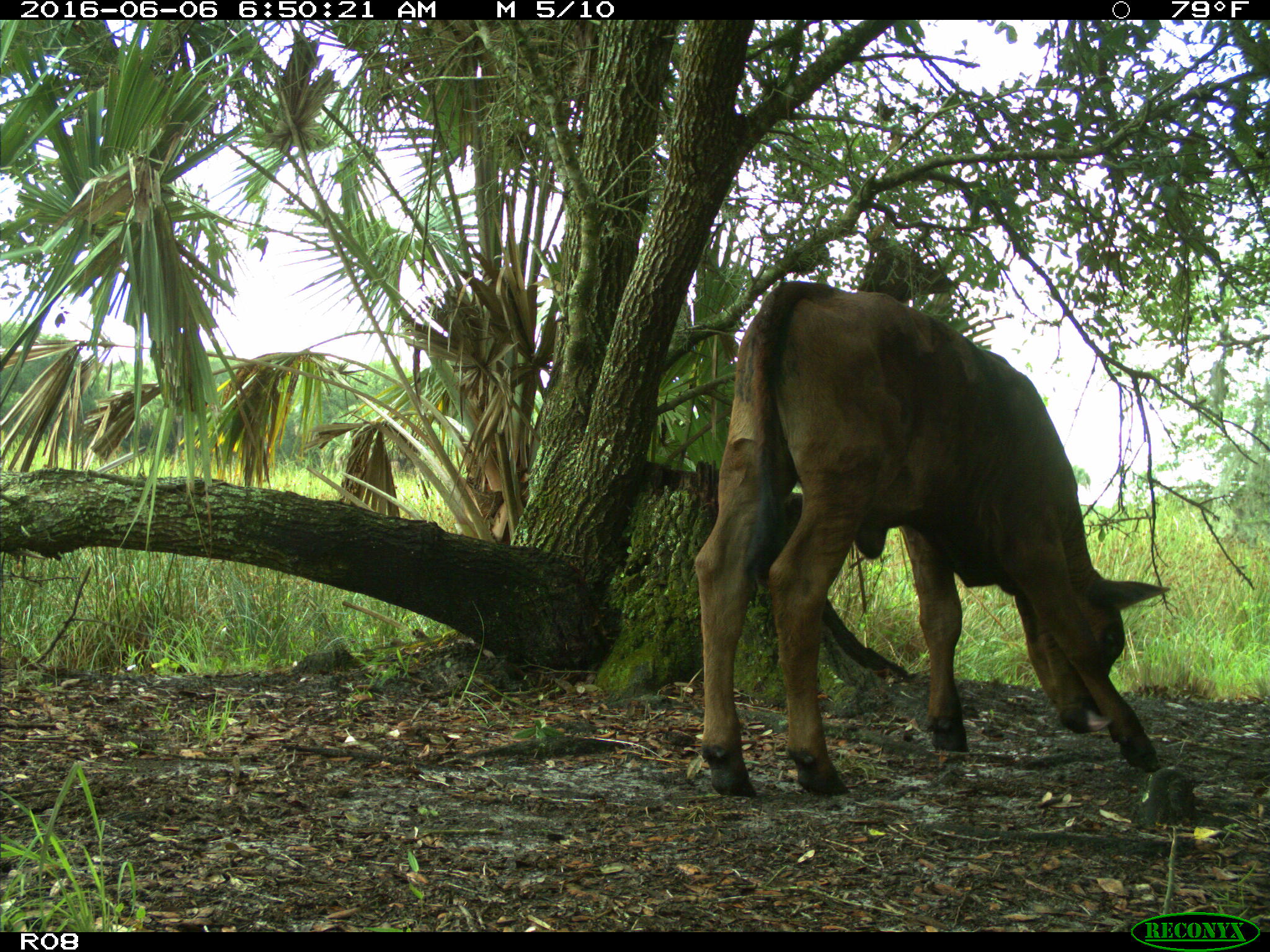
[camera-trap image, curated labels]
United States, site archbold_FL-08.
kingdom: Animalia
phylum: Chordata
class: Mammalia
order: Artiodactyla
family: Bovidae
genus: Bos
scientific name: Bos taurus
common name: domestic cow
Bos taurus (domestic cow).